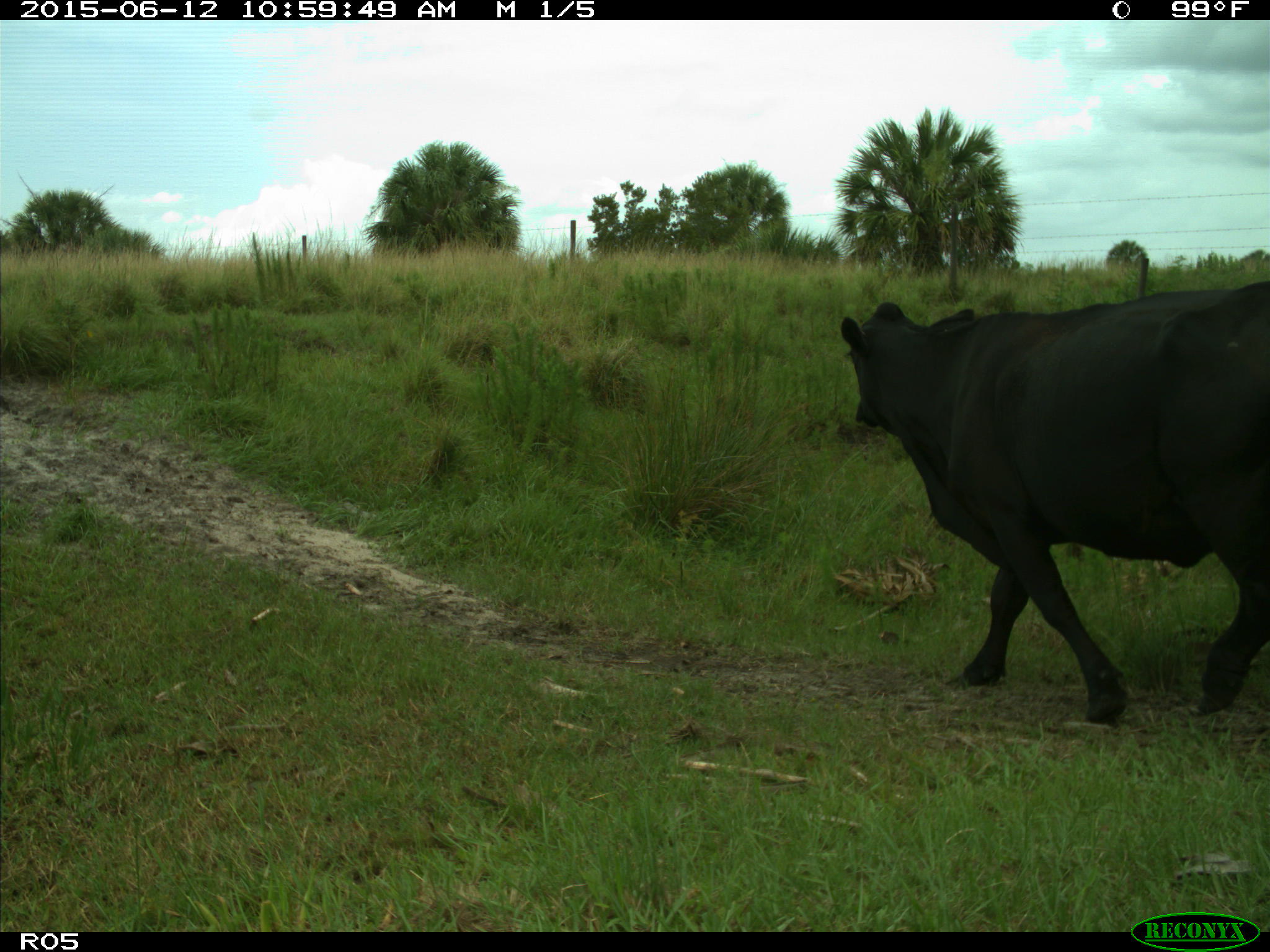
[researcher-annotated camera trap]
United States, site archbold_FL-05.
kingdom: Animalia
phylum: Chordata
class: Mammalia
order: Artiodactyla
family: Bovidae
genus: Bos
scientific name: Bos taurus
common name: domestic cow